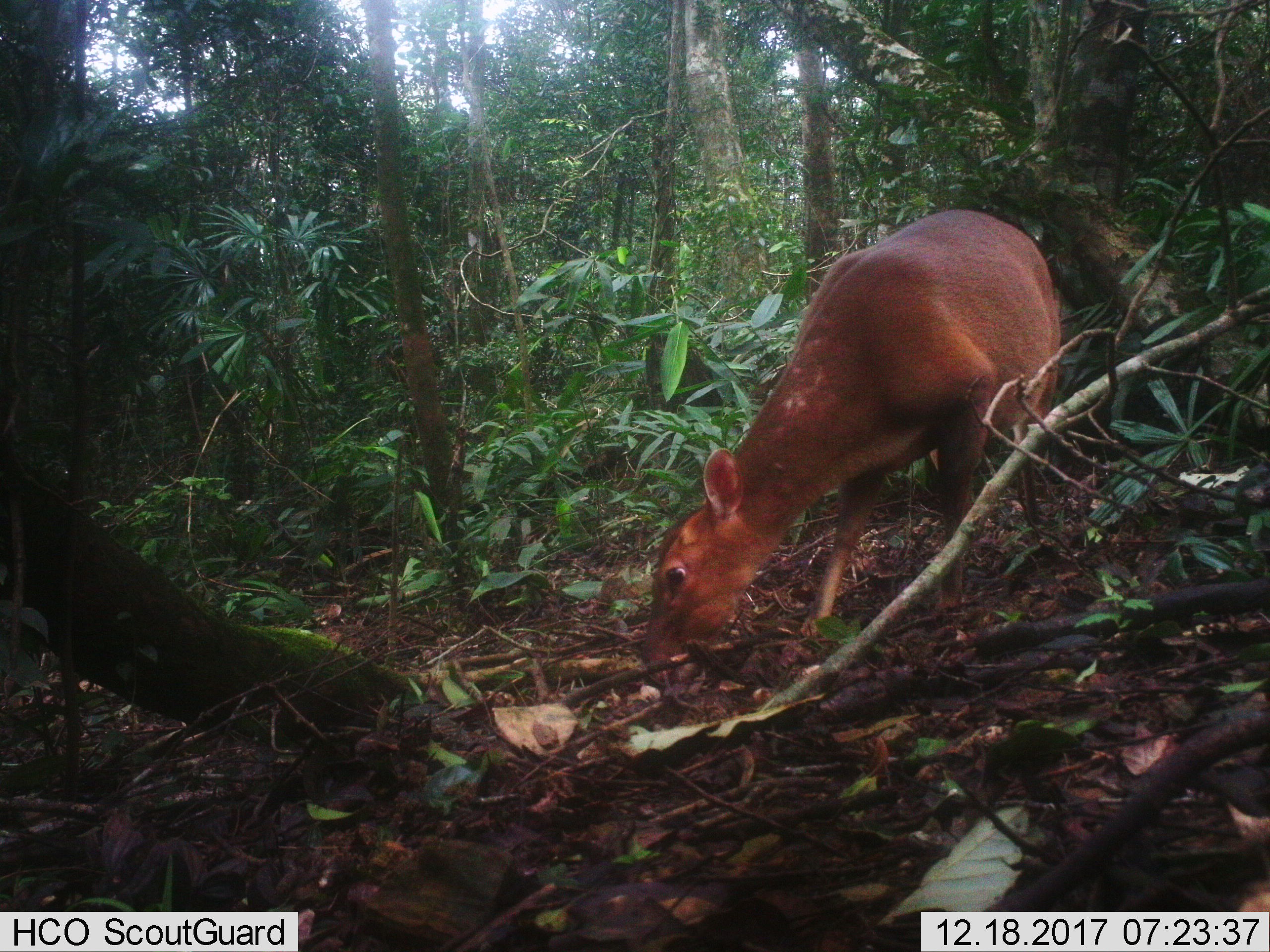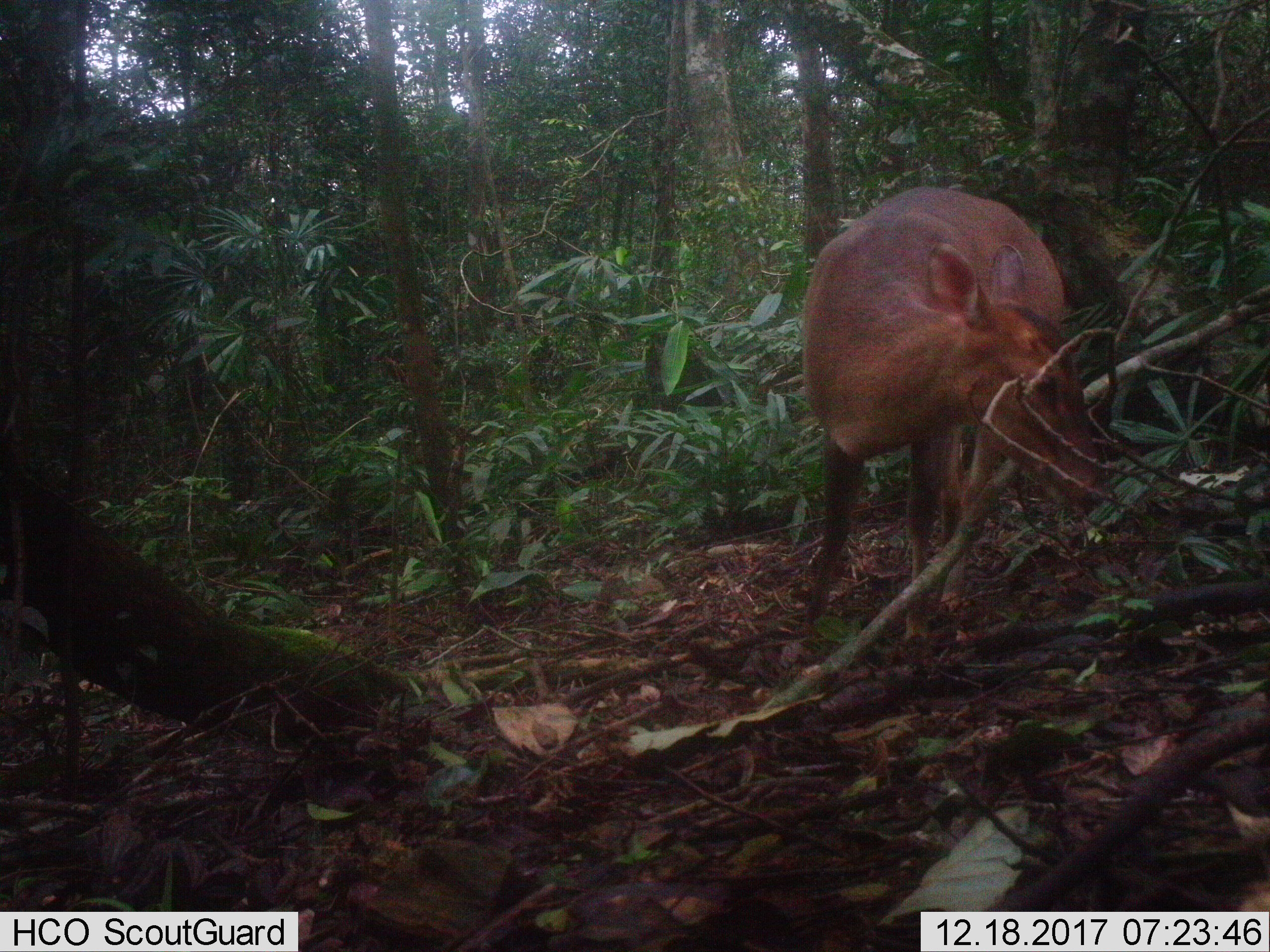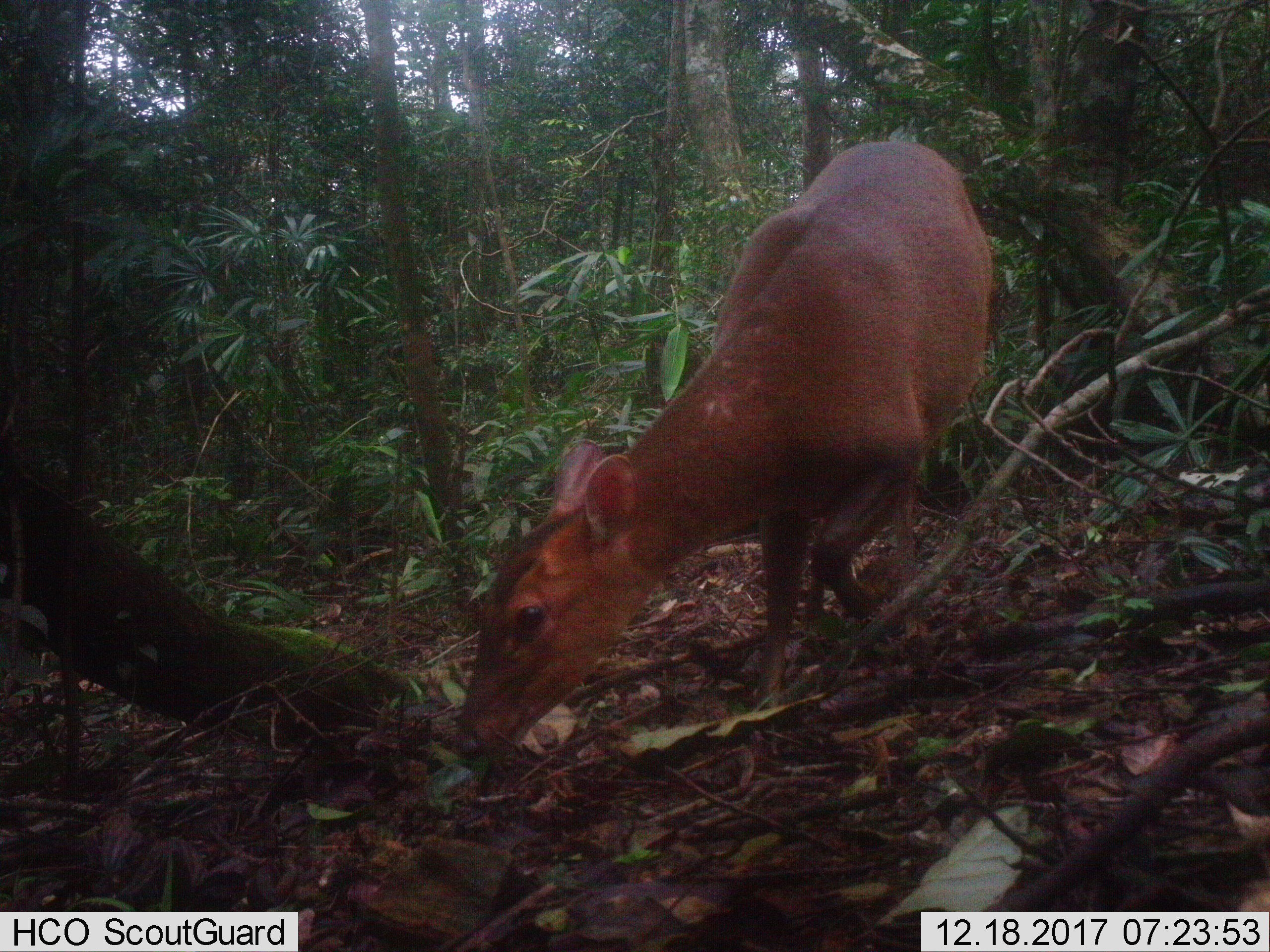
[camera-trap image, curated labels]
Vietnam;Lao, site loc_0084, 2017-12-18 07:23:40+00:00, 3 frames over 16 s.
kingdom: Animalia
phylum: Chordata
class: Mammalia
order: Artiodactyla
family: Cervidae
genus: Muntiacus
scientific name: Muntiacus vuquangensis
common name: large-antlered muntjac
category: large antlered muntjac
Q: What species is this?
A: Large antlered muntjac (large-antlered muntjac) (Muntiacus vuquangensis).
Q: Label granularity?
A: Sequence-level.